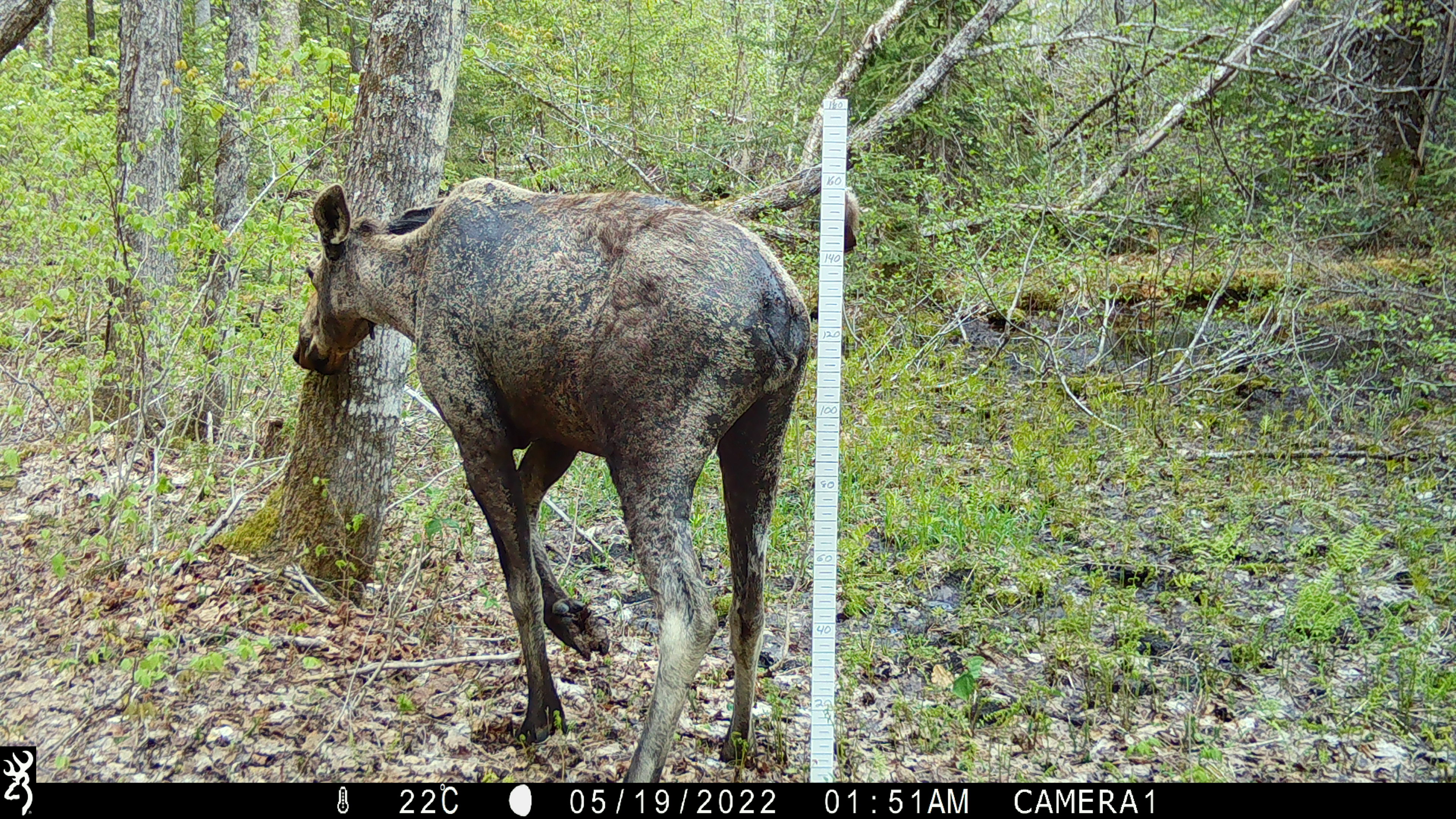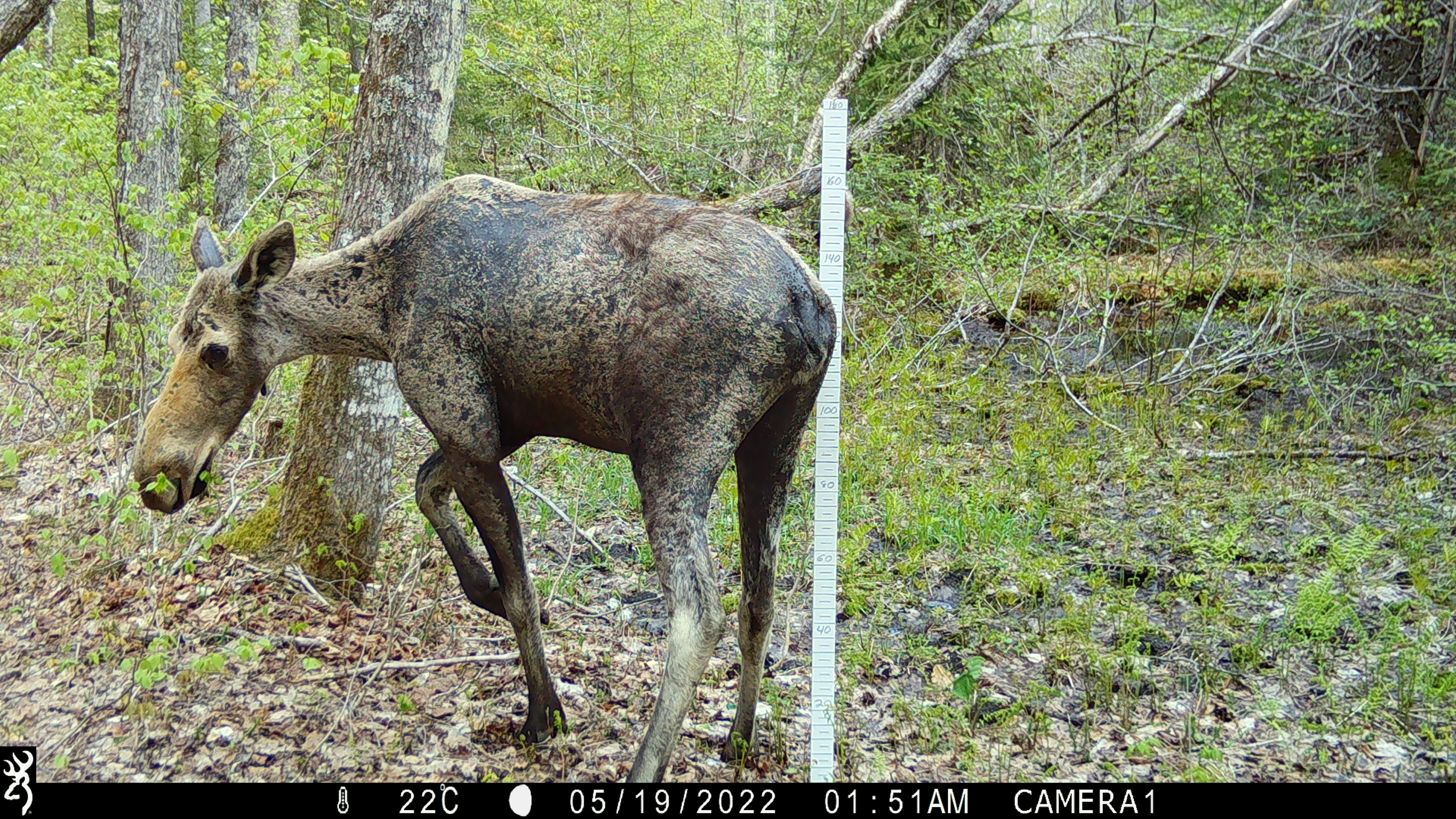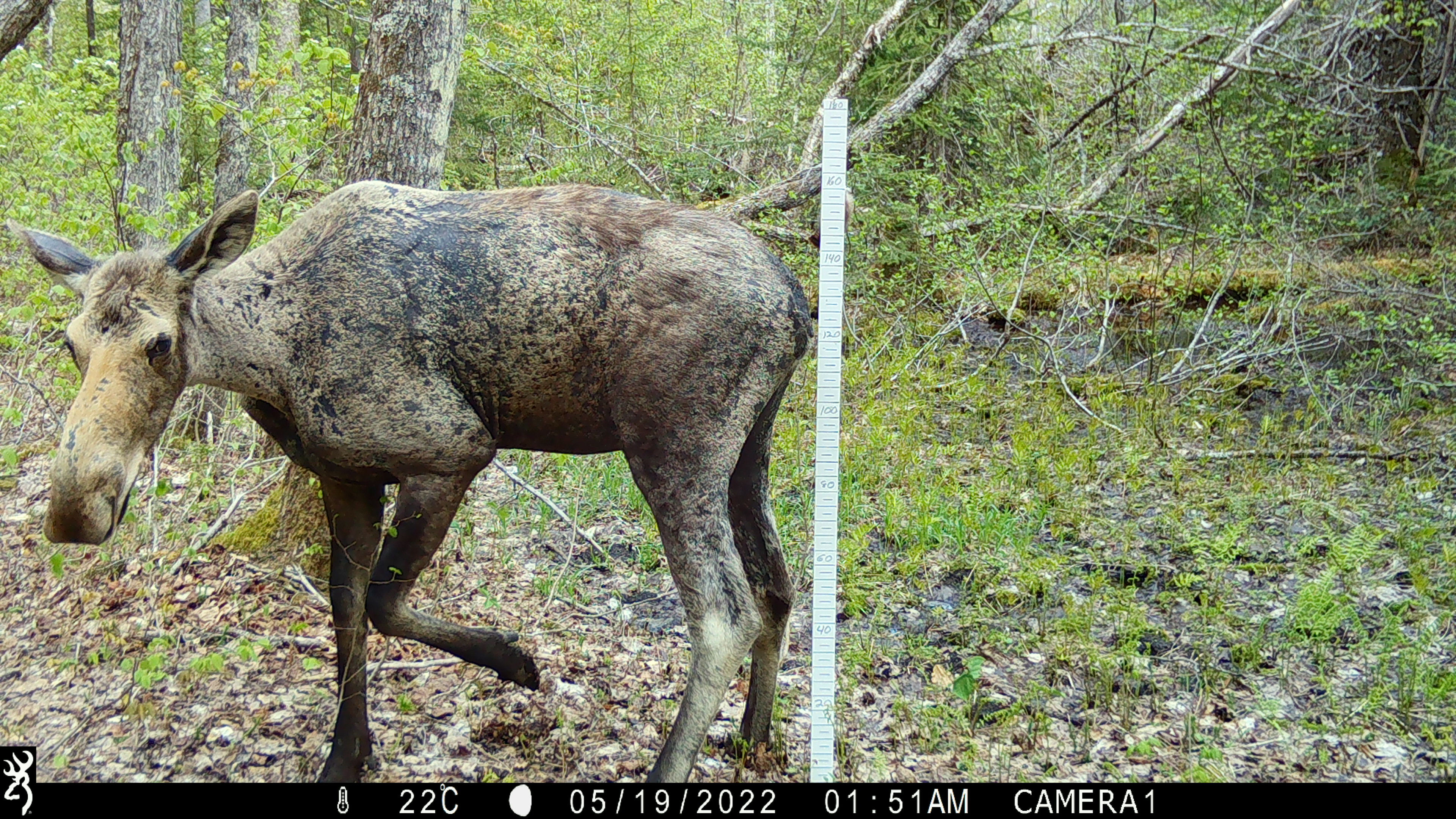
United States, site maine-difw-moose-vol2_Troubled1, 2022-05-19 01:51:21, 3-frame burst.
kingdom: Animalia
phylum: Chordata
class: Mammalia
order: Artiodactyla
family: Cervidae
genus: Alces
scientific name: Alces alces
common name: moose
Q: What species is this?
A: Moose (Alces alces).